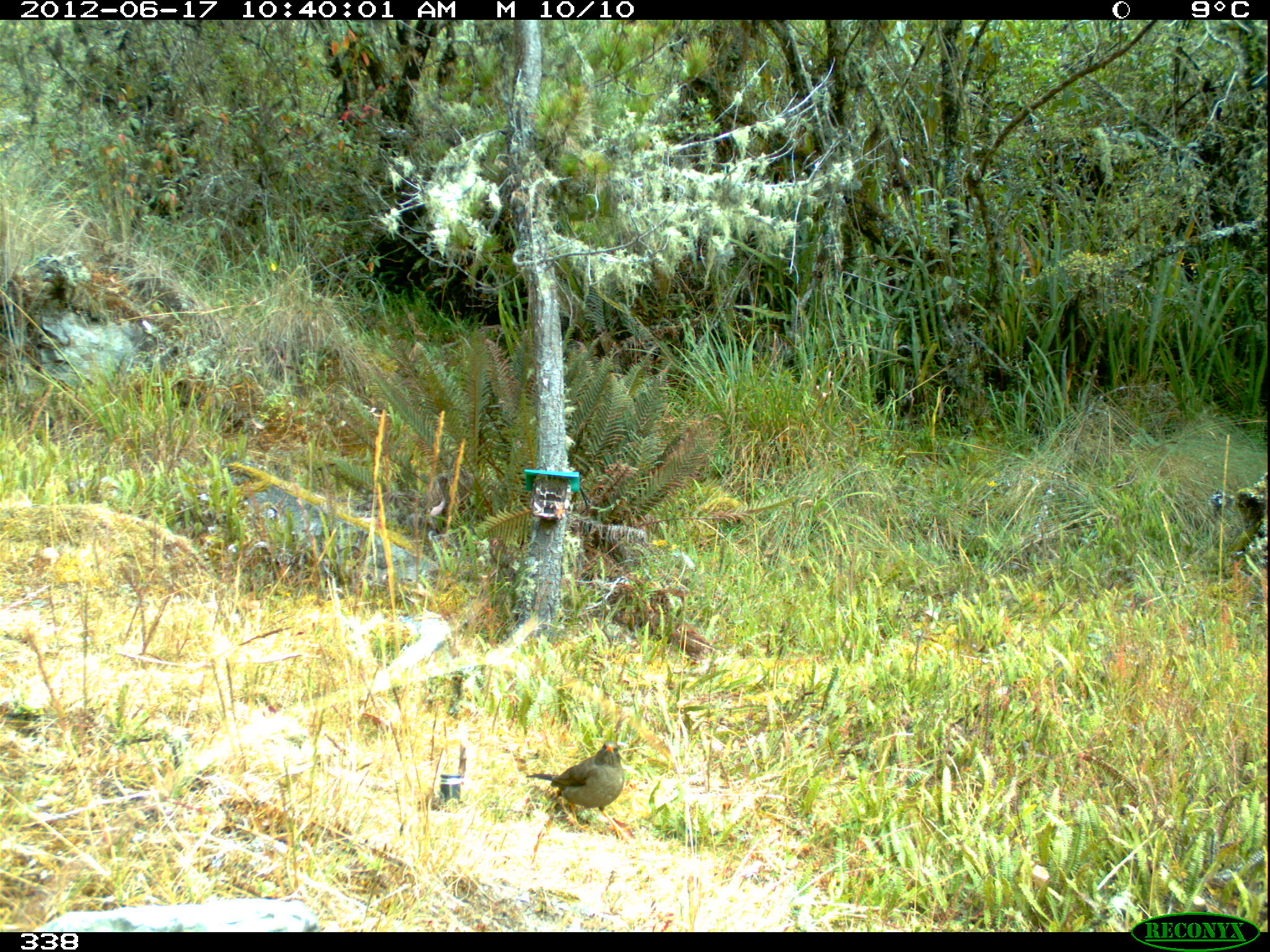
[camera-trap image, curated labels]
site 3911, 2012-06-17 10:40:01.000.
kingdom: Animalia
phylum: Chordata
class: Aves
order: Passeriformes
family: Turdidae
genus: Turdus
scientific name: Turdus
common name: true thrushes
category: turdus sp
Turdus sp (true thrushes) (Turdus).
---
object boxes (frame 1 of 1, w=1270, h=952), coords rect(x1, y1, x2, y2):
turdus sp: rect(525, 740, 631, 843)